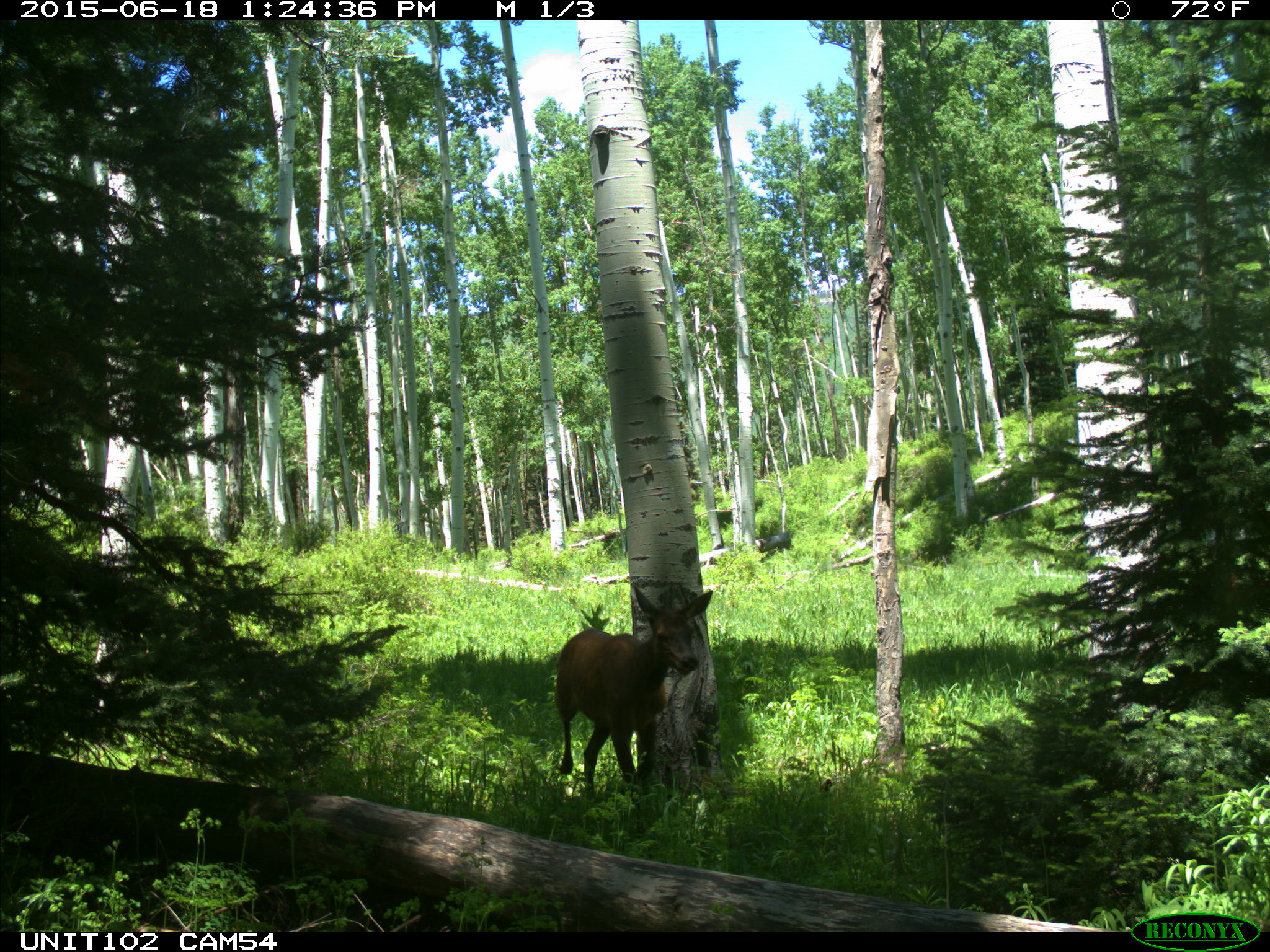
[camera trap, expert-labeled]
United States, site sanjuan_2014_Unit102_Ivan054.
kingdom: Animalia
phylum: Chordata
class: Mammalia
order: Artiodactyla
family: Cervidae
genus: Cervus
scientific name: Cervus elaphus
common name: red deer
Cervus elaphus (red deer).